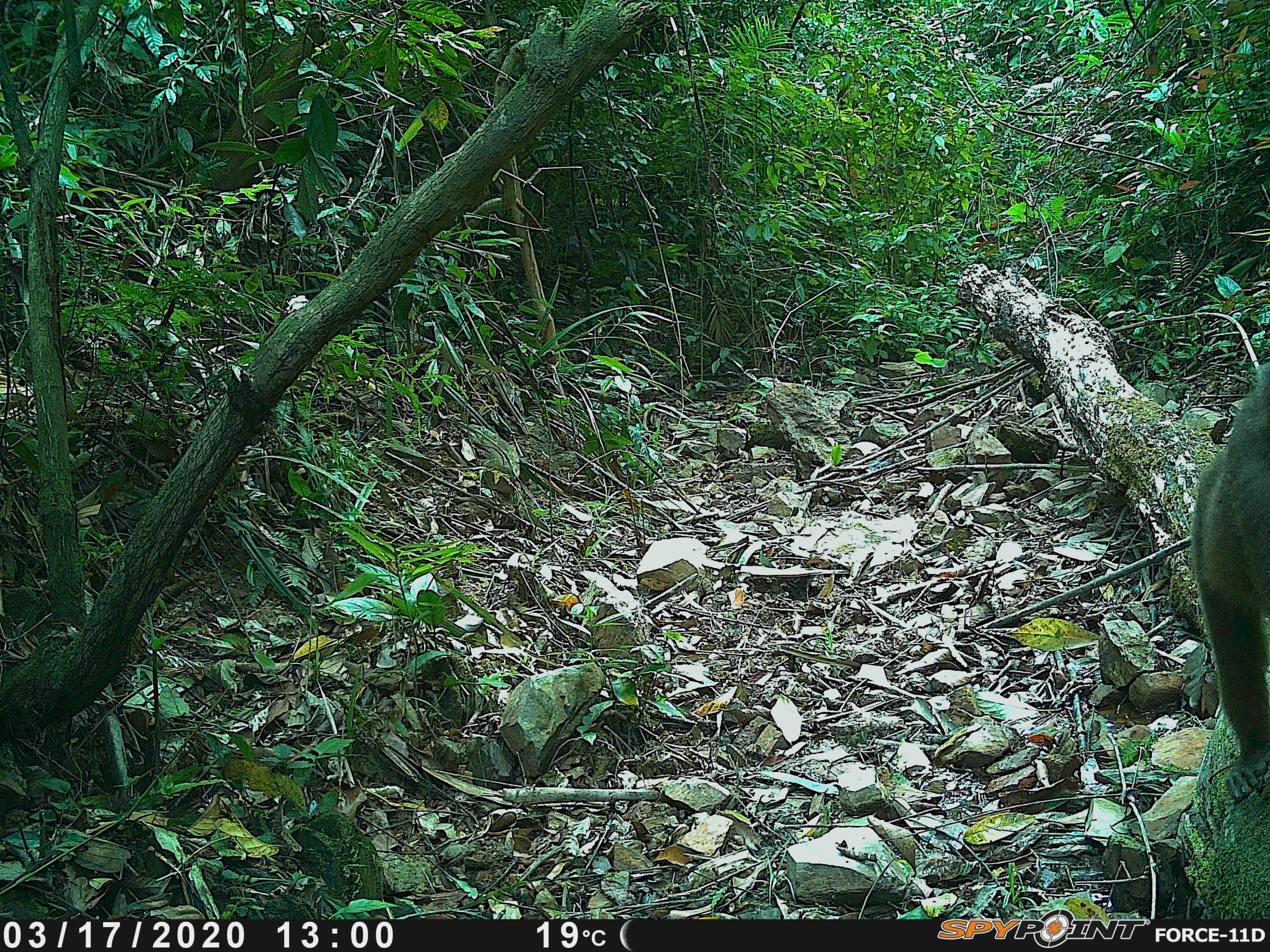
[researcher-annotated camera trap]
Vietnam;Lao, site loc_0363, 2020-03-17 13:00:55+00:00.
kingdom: Animalia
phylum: Chordata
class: Mammalia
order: Primates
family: Cercopithecidae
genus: Macaca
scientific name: Macaca arctoides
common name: stump-tailed macaque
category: stump tailed macaque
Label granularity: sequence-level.